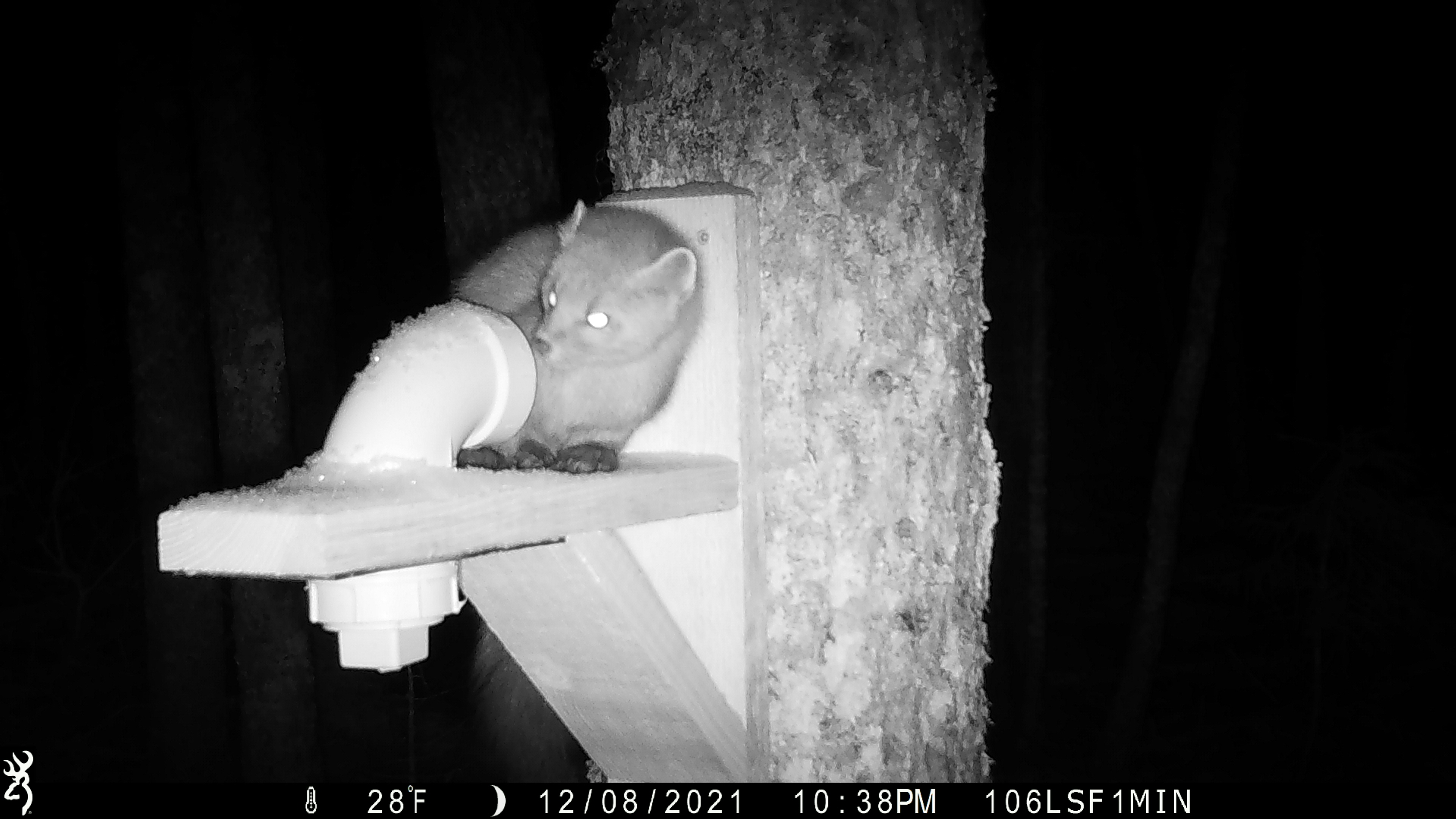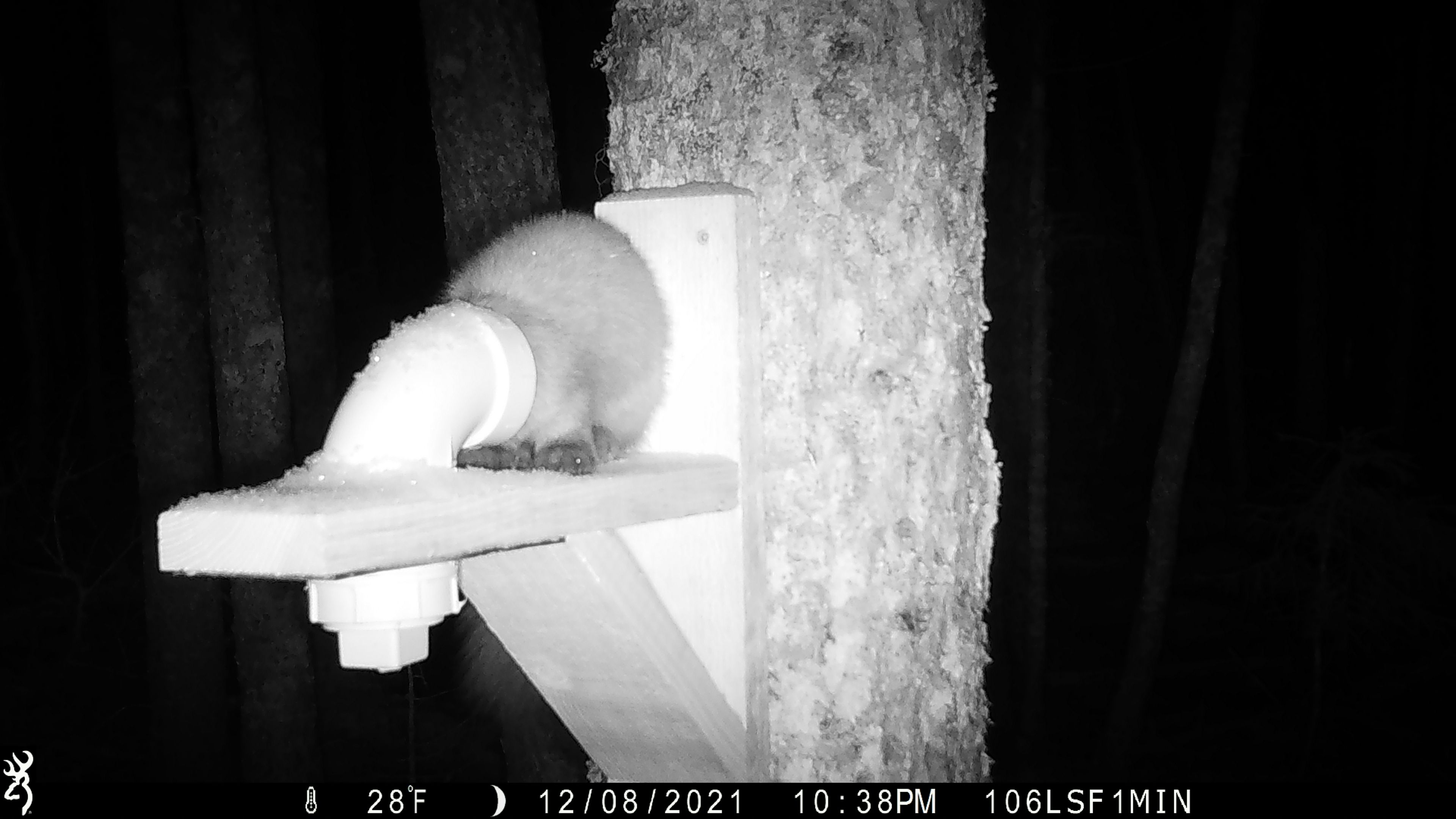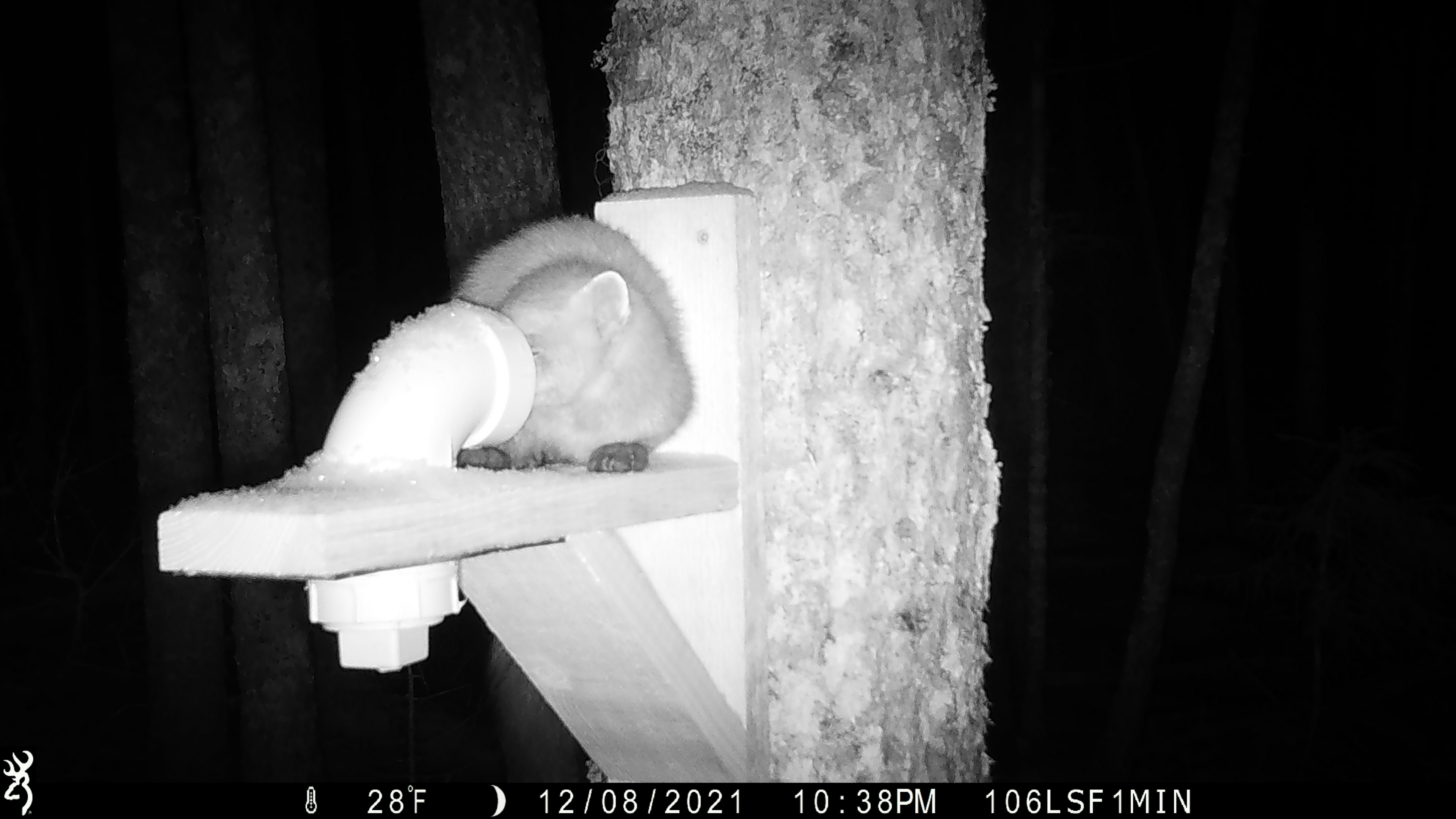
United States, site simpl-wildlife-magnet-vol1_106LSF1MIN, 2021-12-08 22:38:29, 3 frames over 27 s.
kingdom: Animalia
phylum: Chordata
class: Mammalia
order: Carnivora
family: Mustelidae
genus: Martes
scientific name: Martes americana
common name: american marten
American marten (Martes americana).